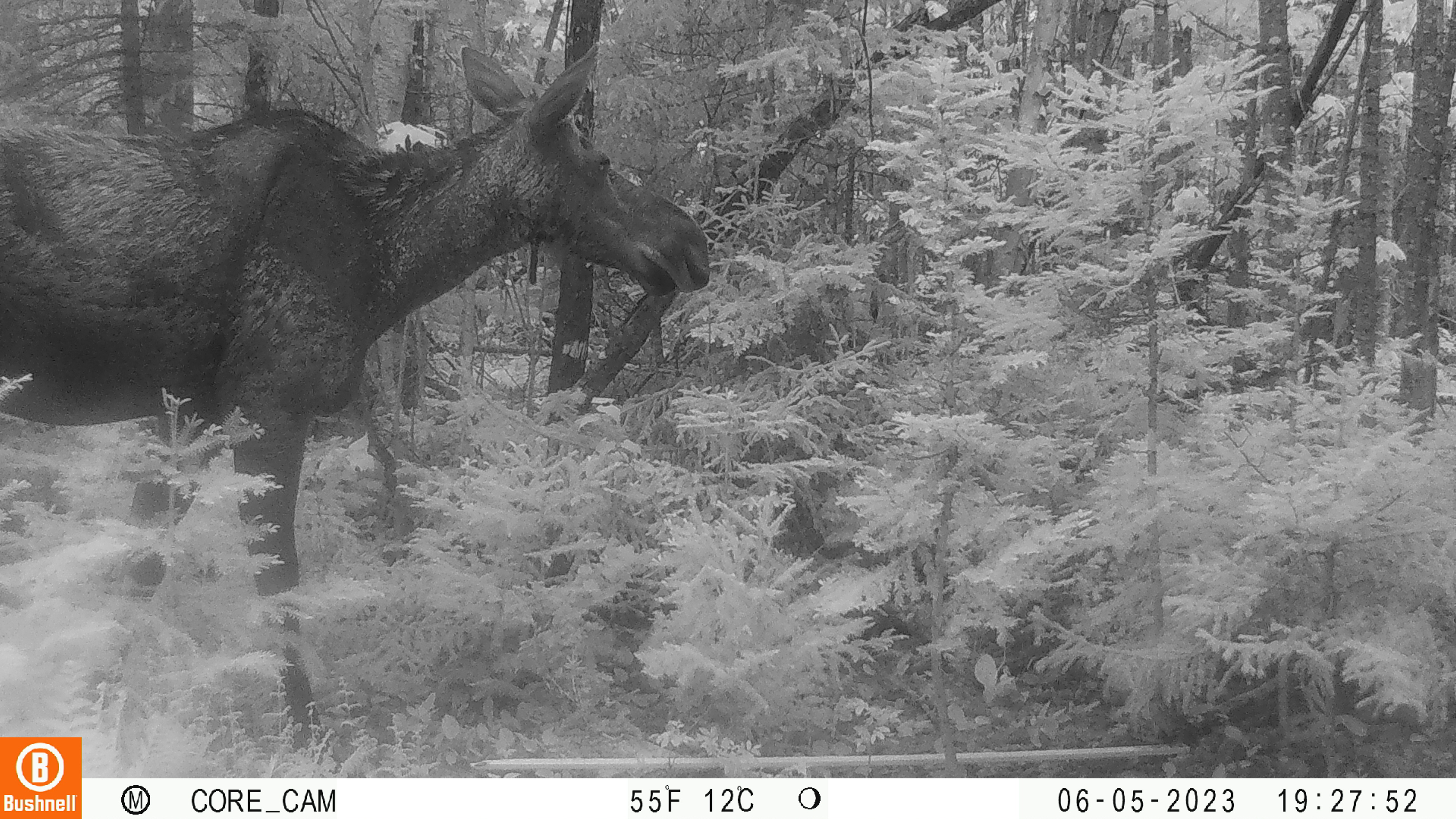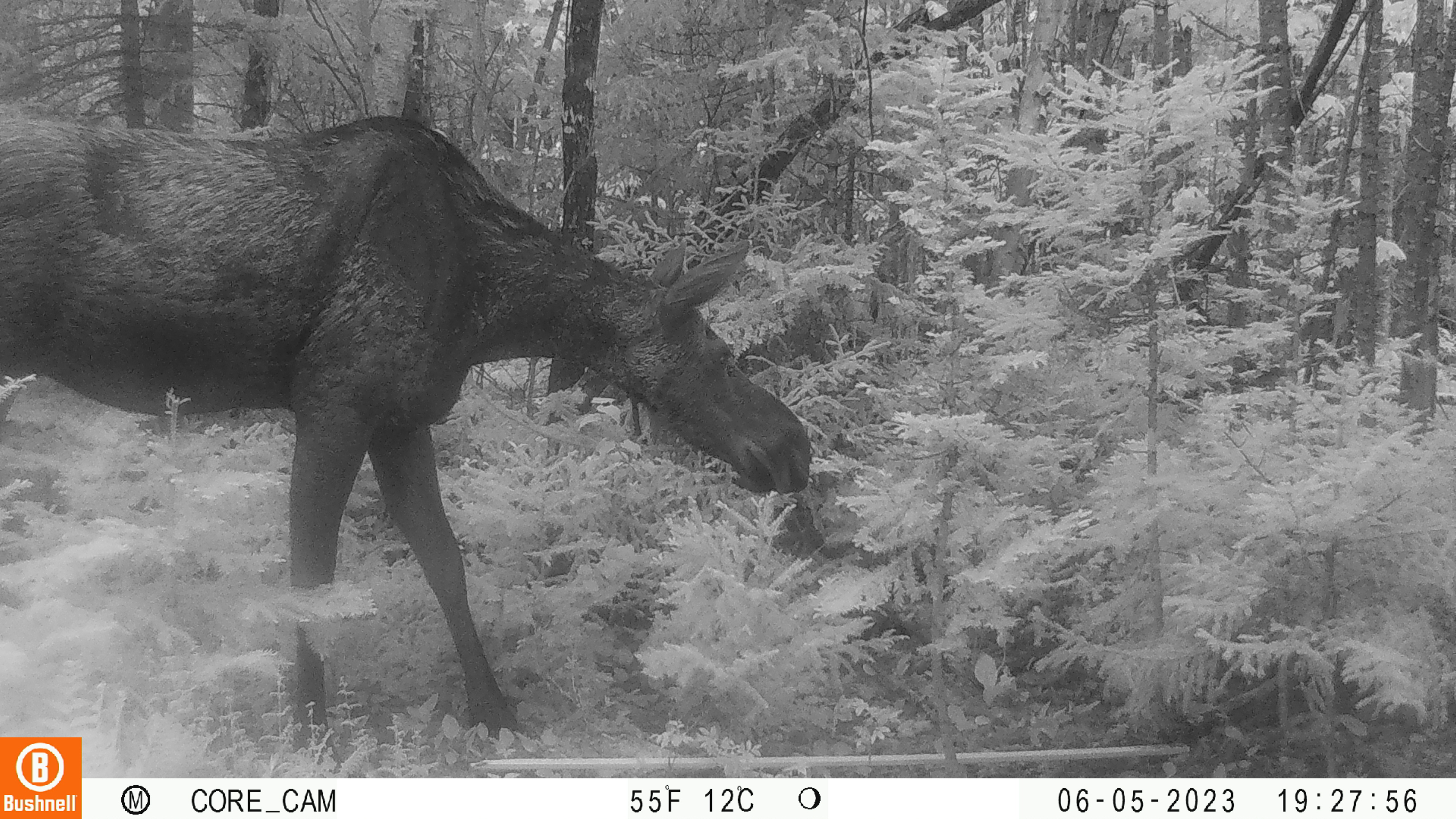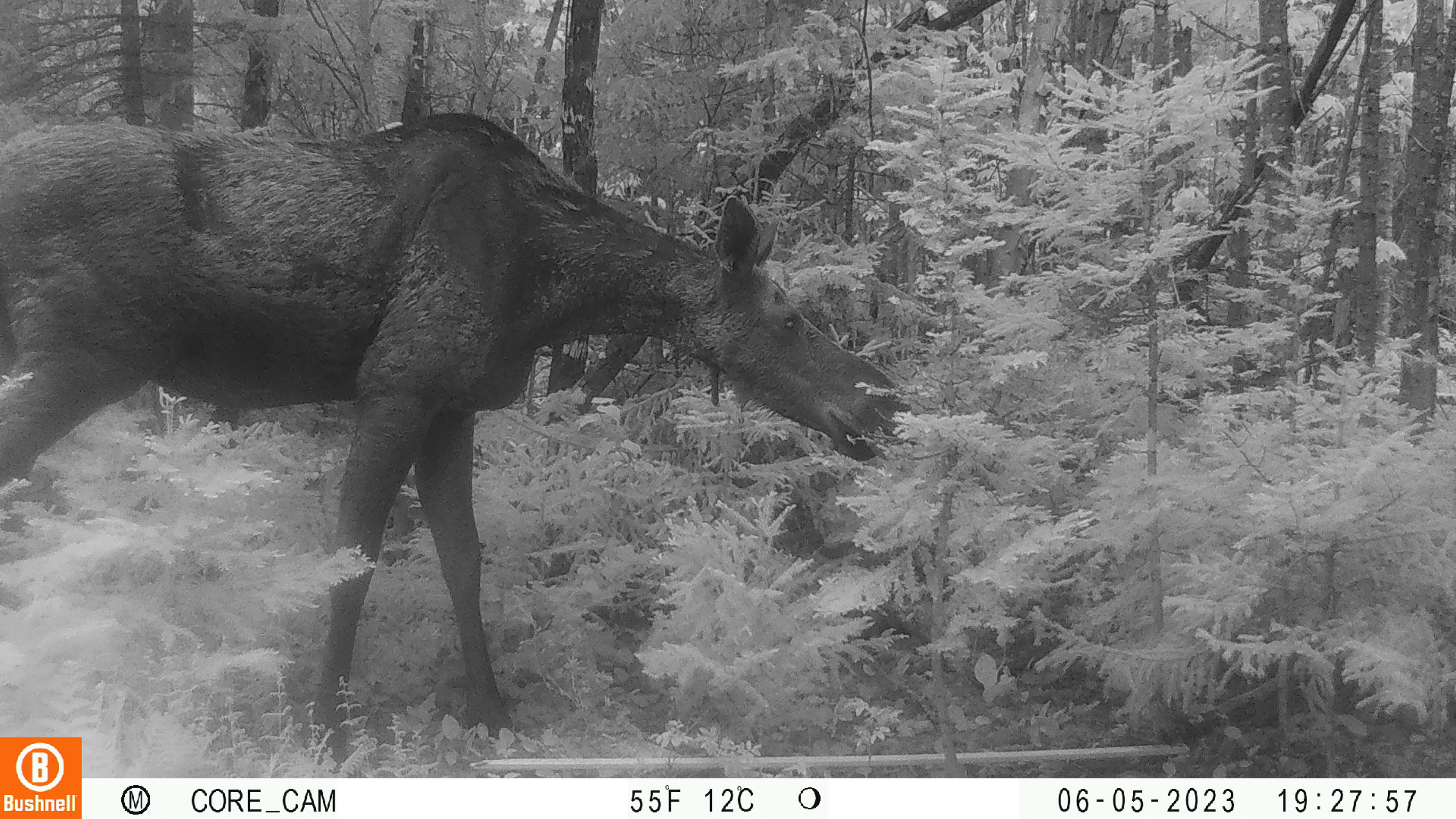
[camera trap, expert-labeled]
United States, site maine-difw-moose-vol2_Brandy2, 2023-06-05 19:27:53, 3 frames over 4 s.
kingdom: Animalia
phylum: Chordata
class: Mammalia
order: Artiodactyla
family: Cervidae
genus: Alces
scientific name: Alces alces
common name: moose